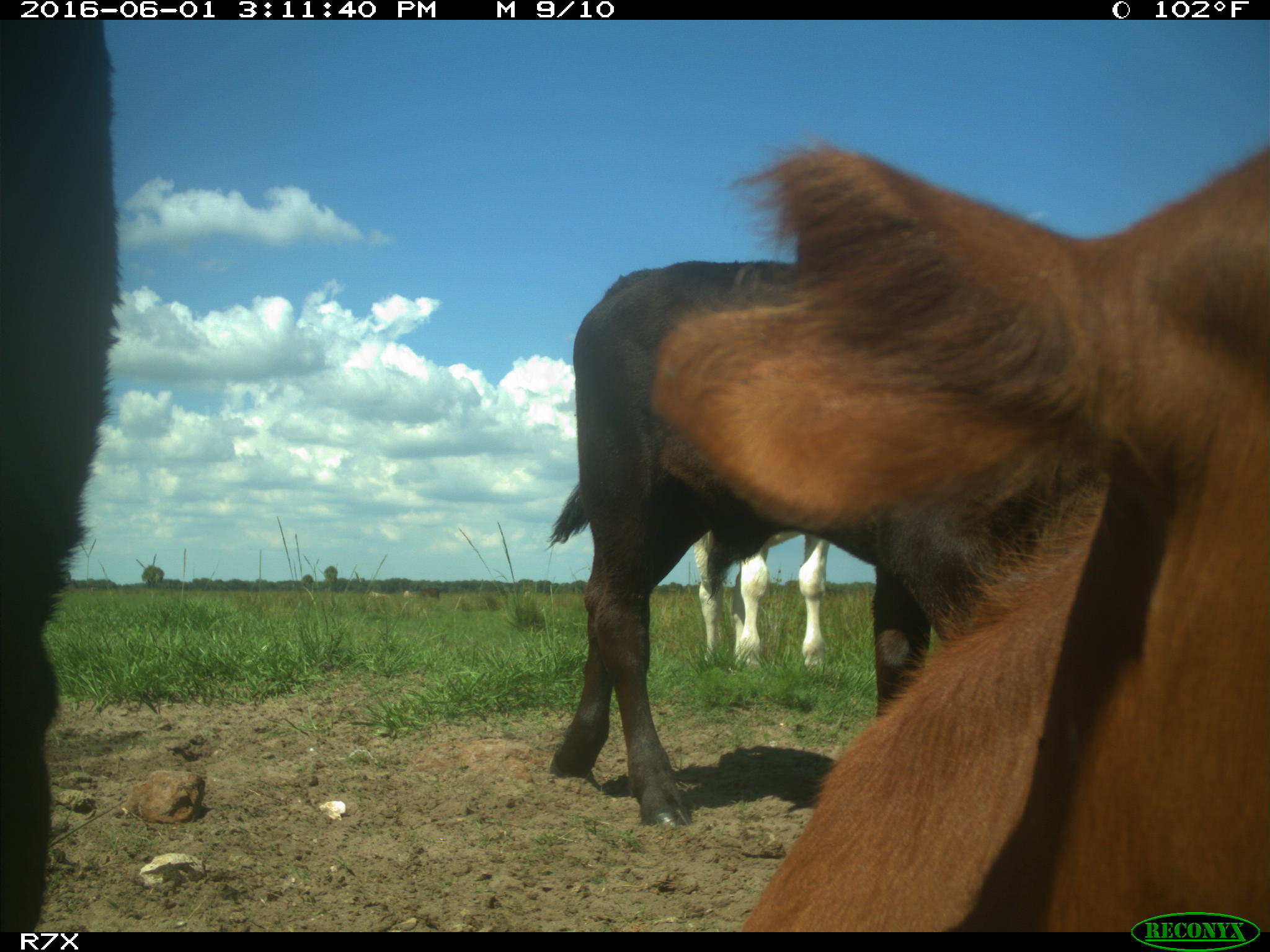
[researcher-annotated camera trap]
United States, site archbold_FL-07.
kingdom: Animalia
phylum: Chordata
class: Mammalia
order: Artiodactyla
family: Bovidae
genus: Bos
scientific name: Bos taurus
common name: domestic cow